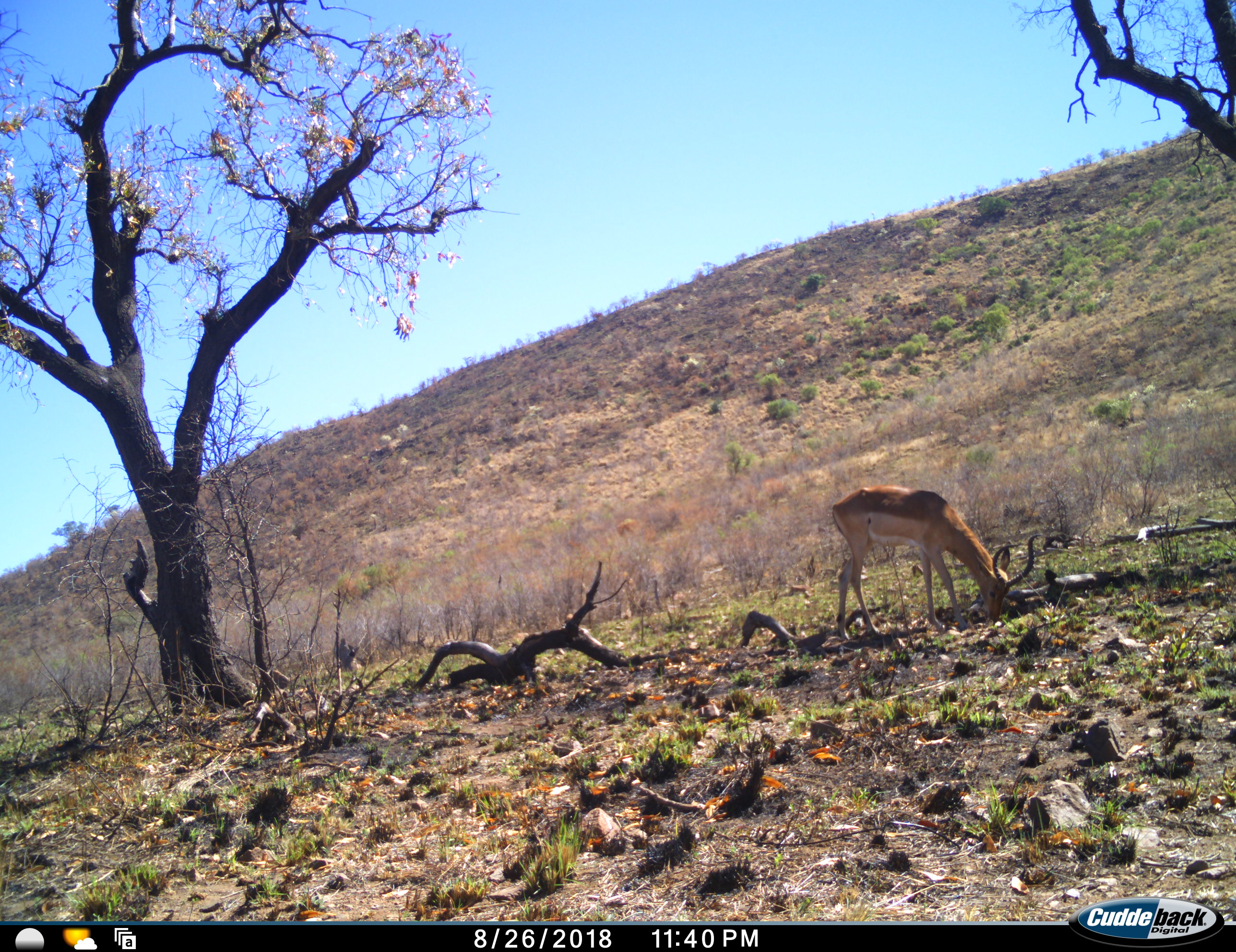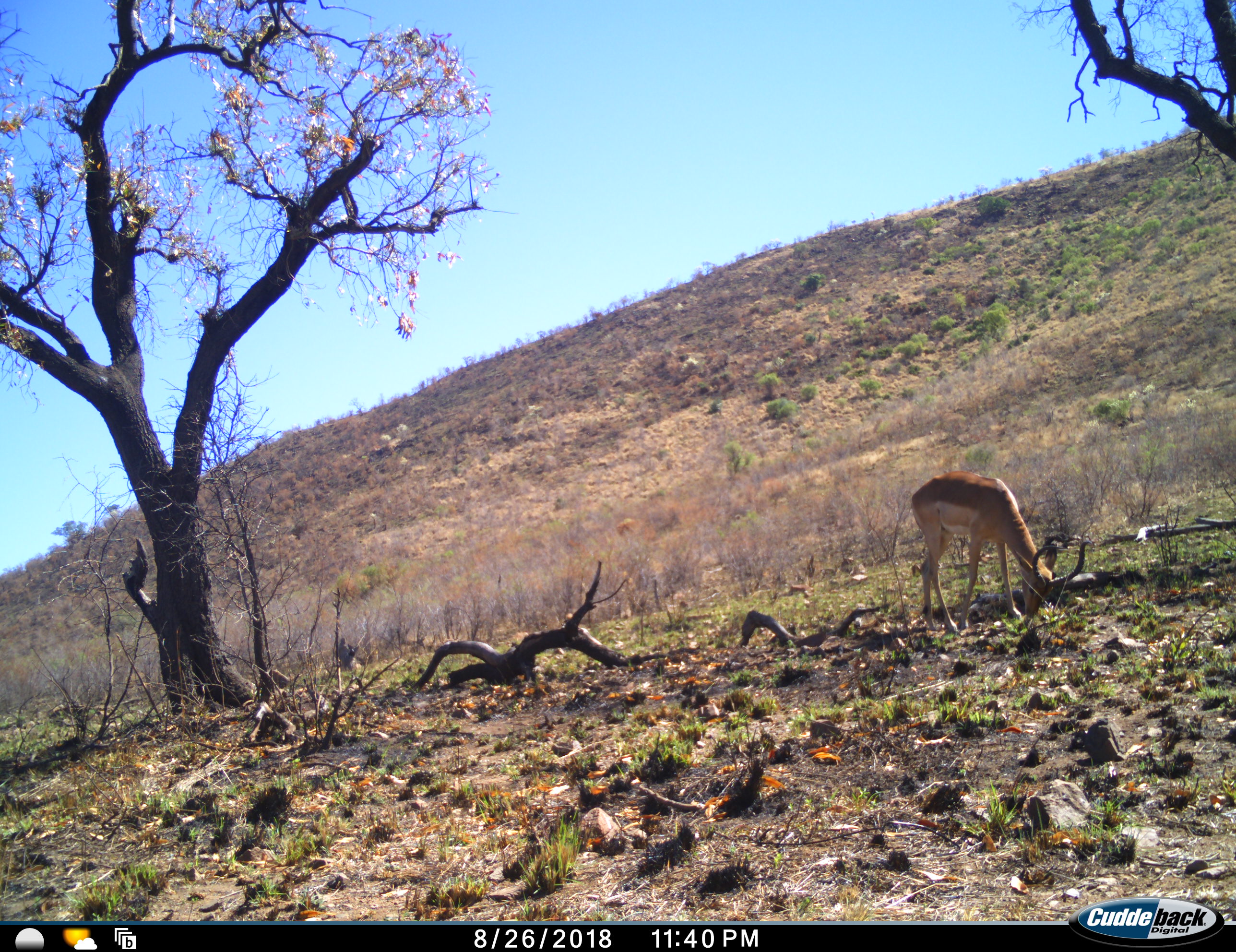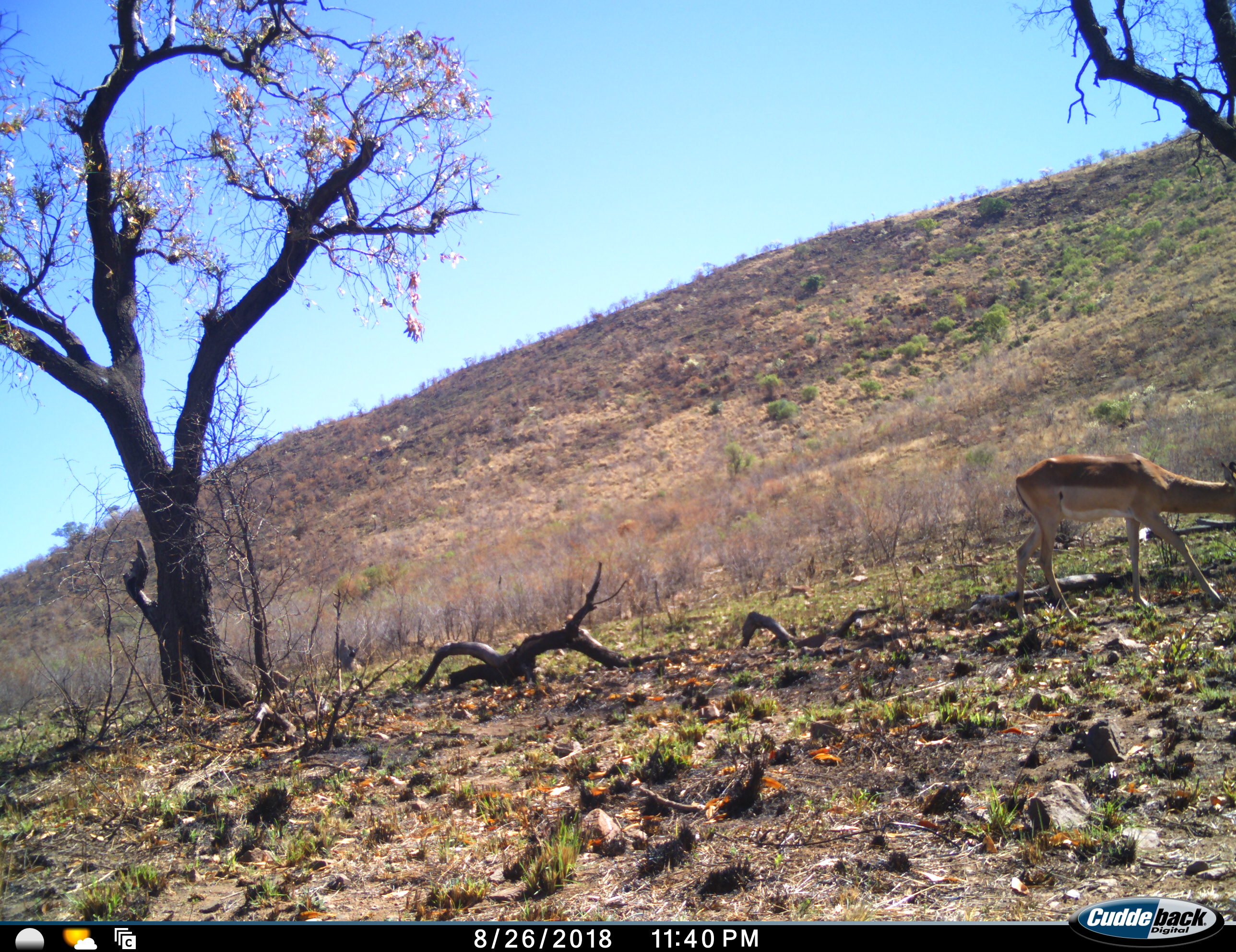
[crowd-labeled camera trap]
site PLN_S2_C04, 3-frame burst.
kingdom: Animalia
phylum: Chordata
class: Mammalia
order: Artiodactyla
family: Bovidae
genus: Aepyceros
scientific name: Aepyceros melampus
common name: impala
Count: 1.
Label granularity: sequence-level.